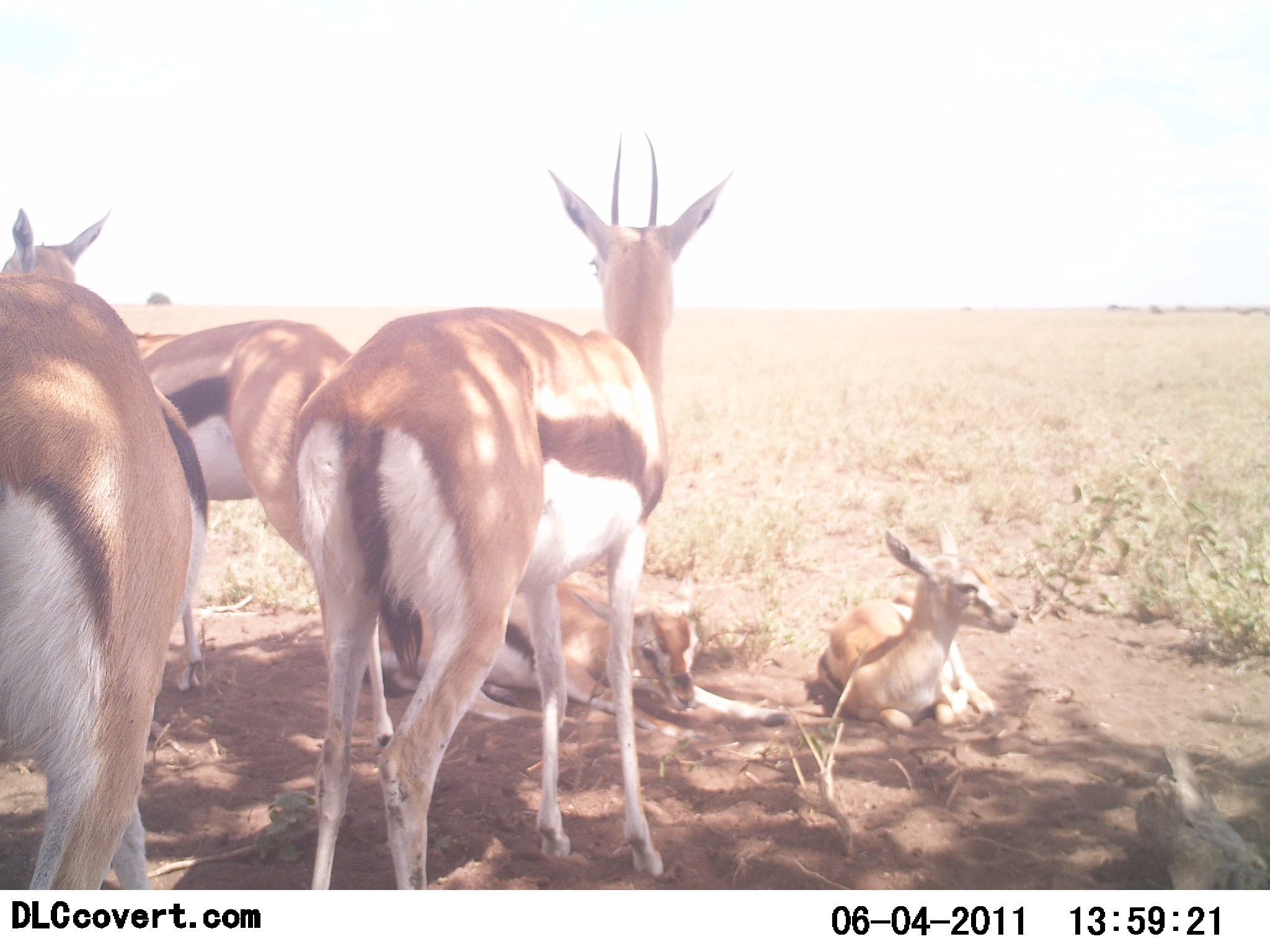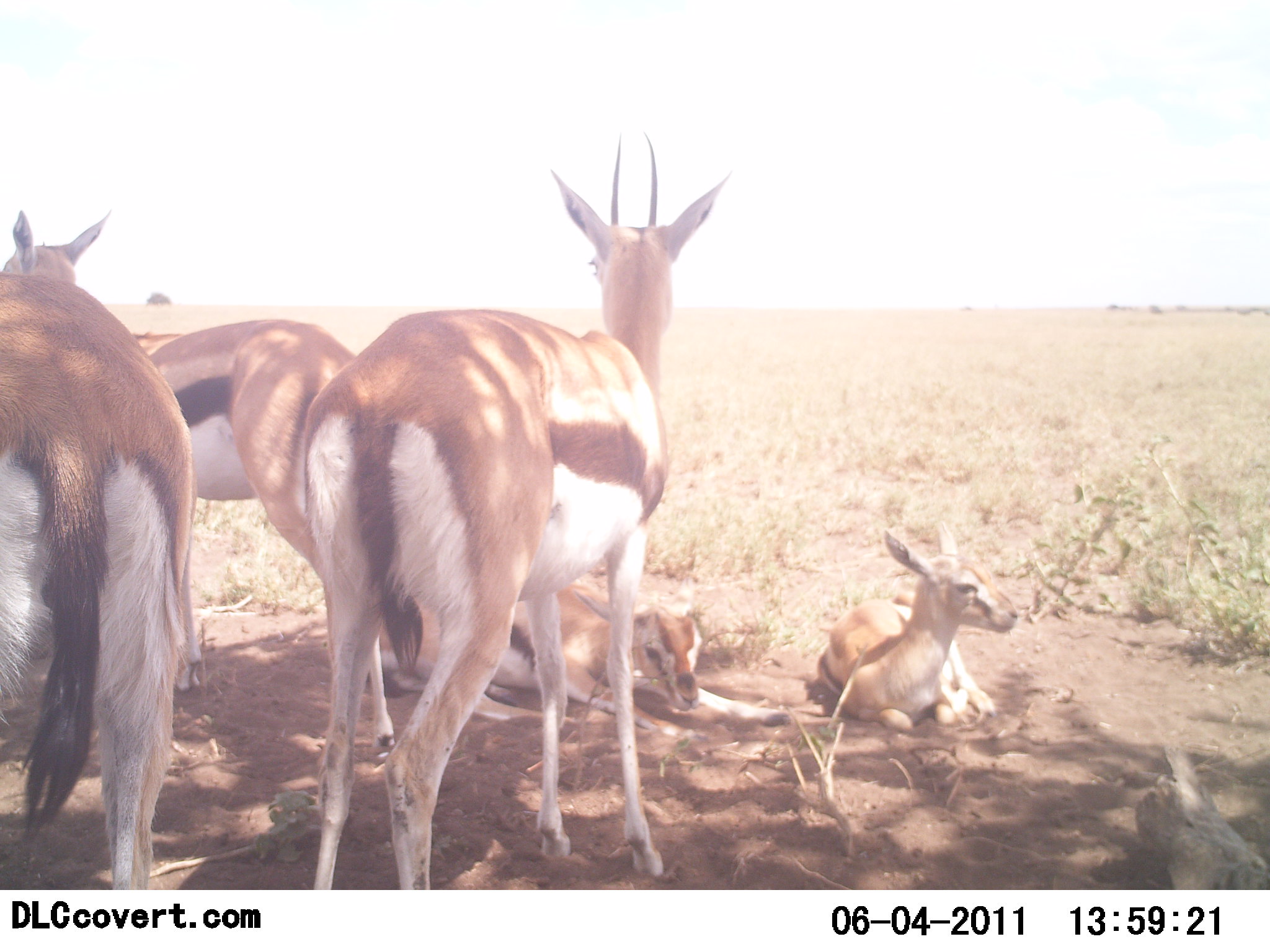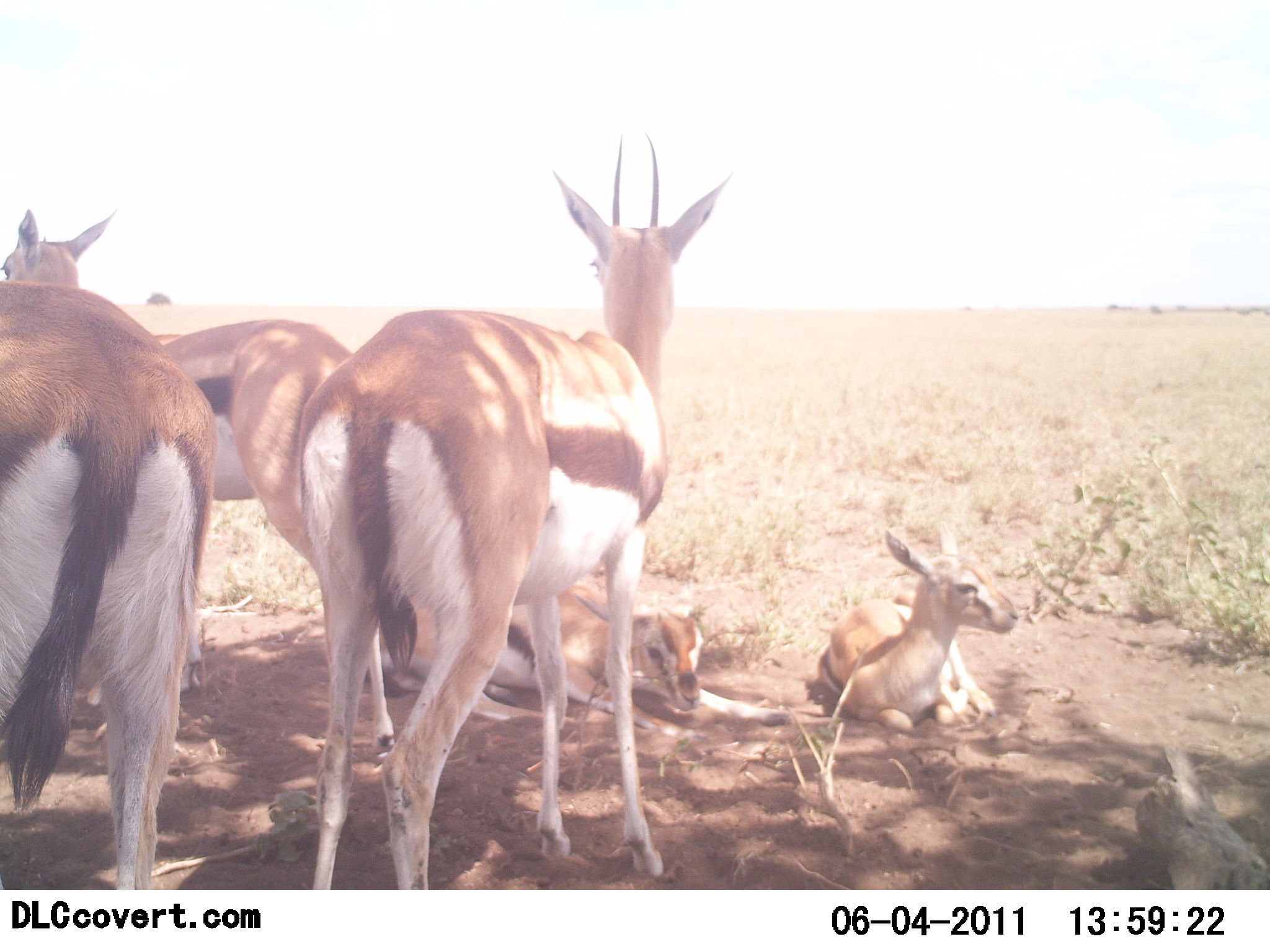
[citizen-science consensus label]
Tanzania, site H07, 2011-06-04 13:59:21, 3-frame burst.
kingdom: Animalia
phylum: Chordata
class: Mammalia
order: Artiodactyla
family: Bovidae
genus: Eudorcas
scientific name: Eudorcas thomsonii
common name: thomson's gazelle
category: gazellethomsons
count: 5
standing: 100%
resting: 100%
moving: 0%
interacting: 0%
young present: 38%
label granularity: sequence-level